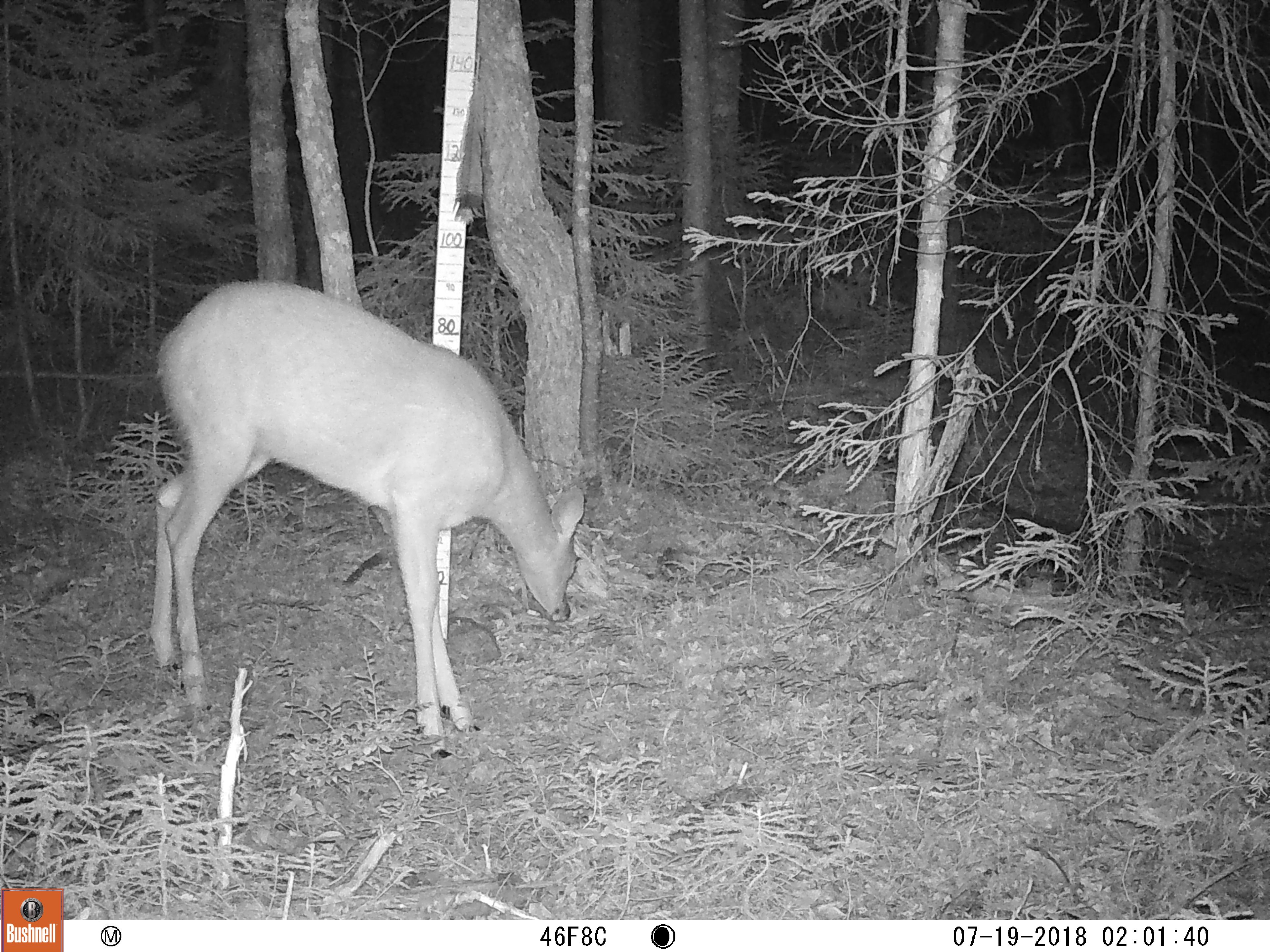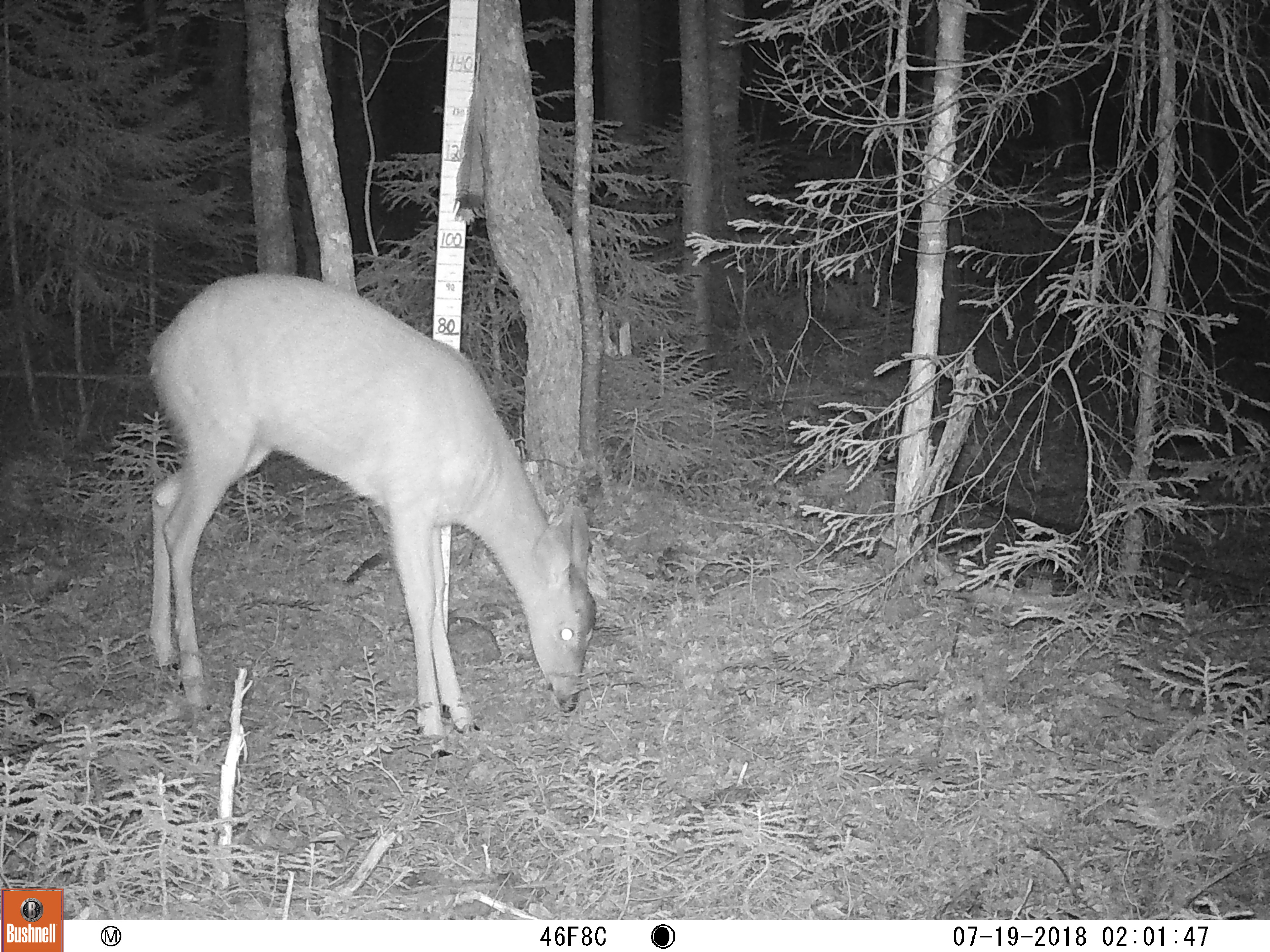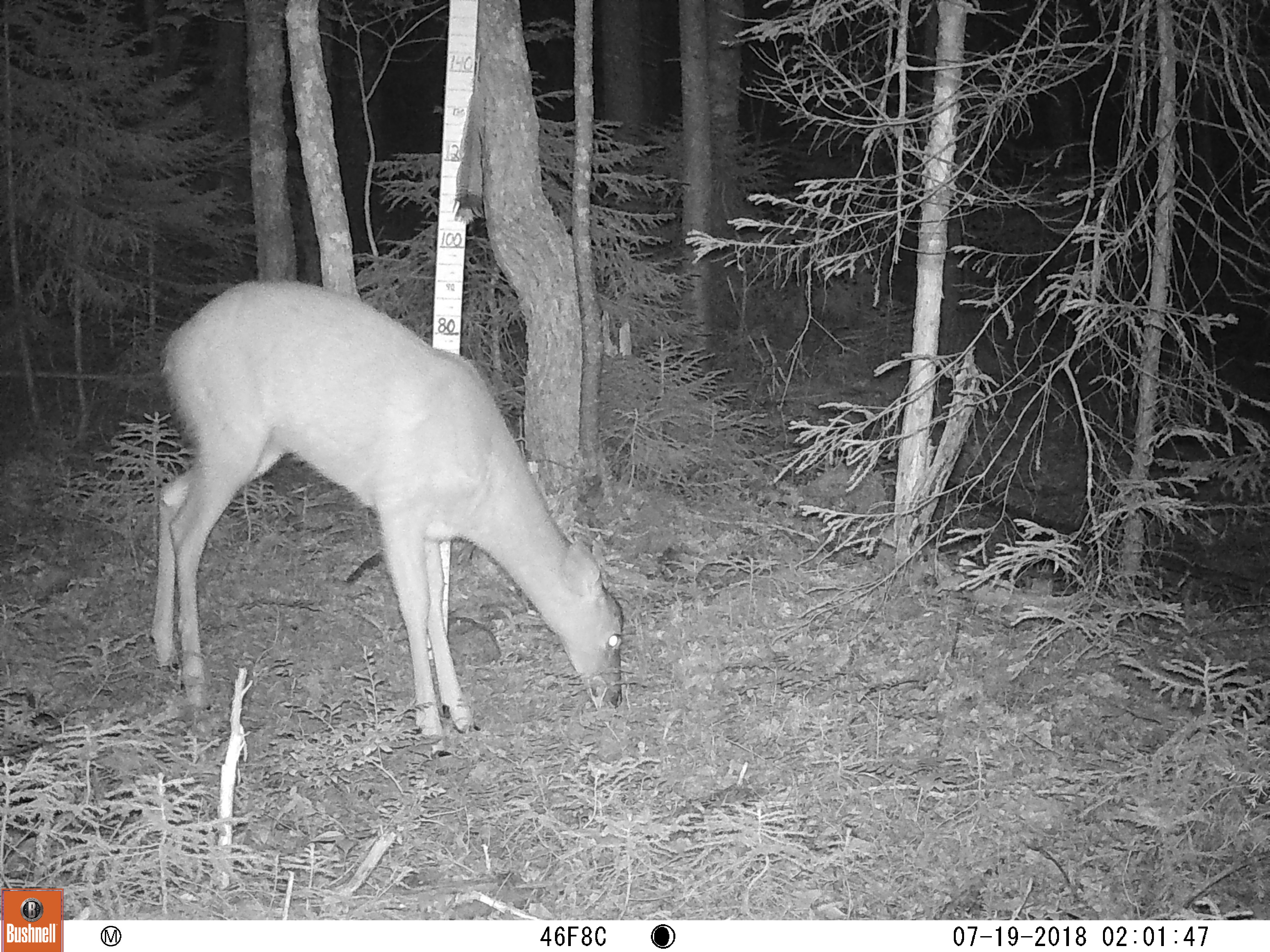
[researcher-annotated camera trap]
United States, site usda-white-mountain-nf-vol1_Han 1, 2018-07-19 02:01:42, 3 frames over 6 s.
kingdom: Animalia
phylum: Chordata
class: Mammalia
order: Artiodactyla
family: Cervidae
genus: Odocoileus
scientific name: Odocoileus virginianus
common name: white-tailed deer